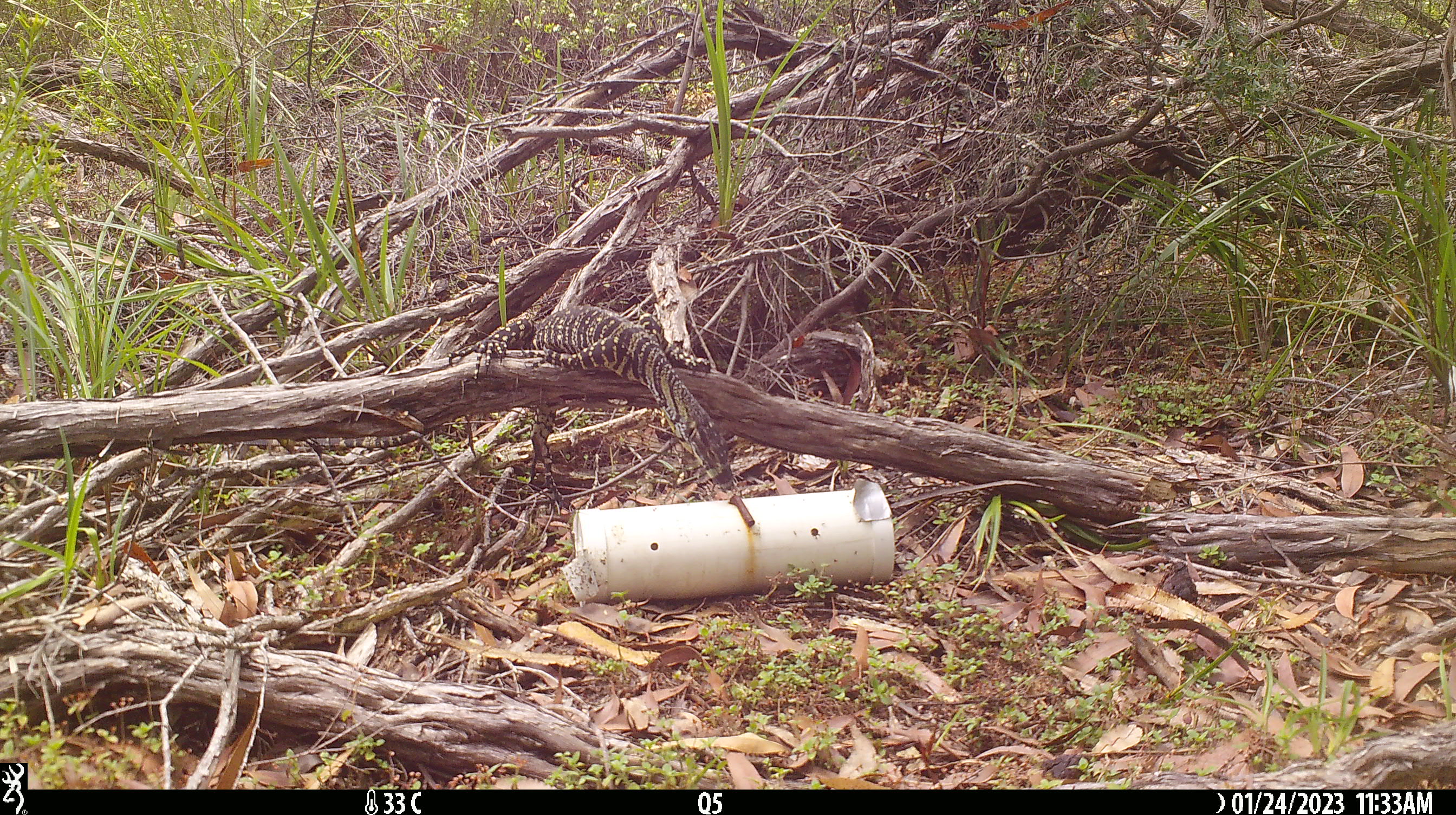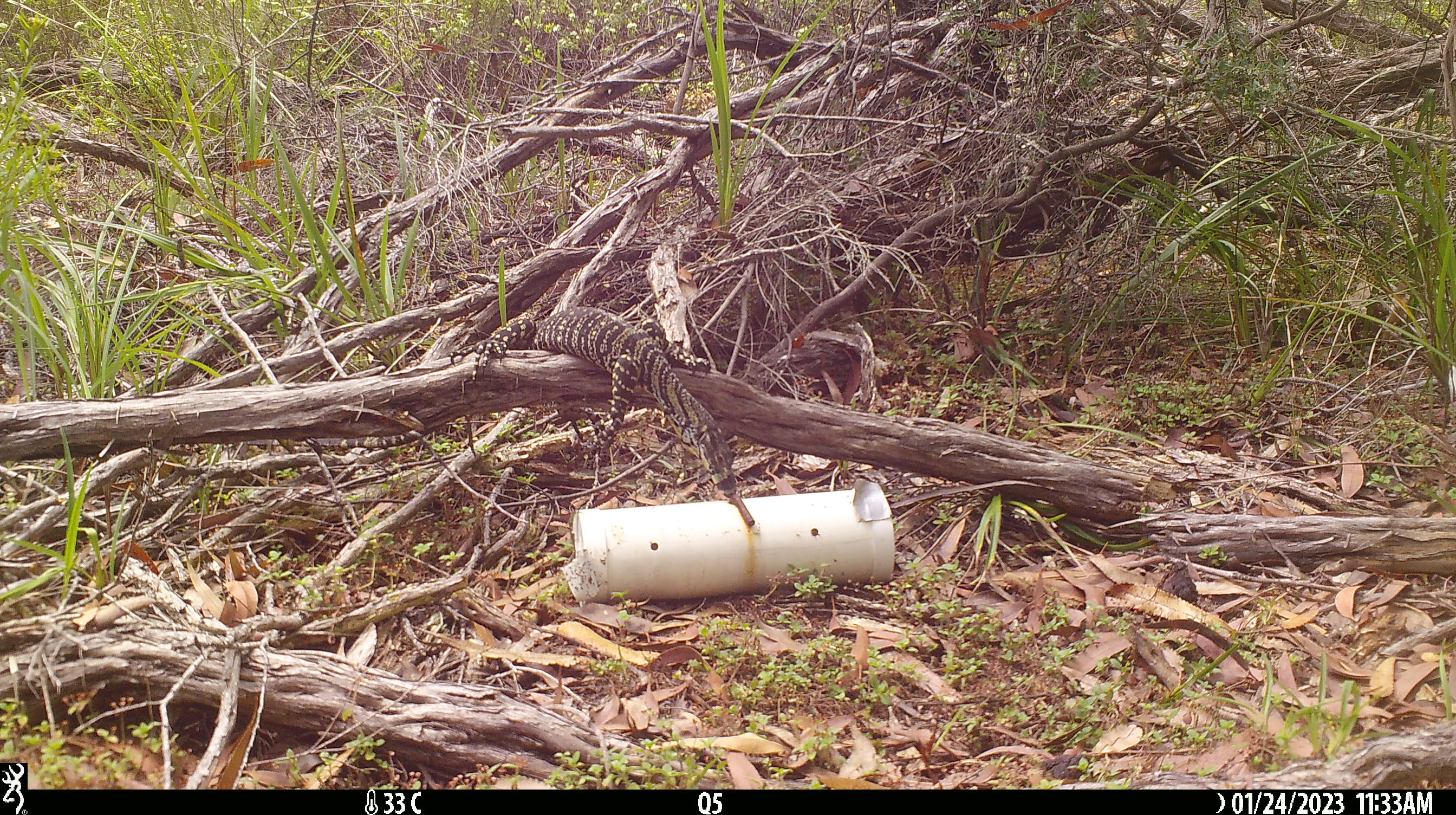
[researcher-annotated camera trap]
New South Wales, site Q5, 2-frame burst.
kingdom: Animalia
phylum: Chordata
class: Reptilia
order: Squamata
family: Varanidae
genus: Varanus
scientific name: Varanus varius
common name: lace monitor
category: goanna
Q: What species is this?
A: Goanna (lace monitor) (Varanus varius).